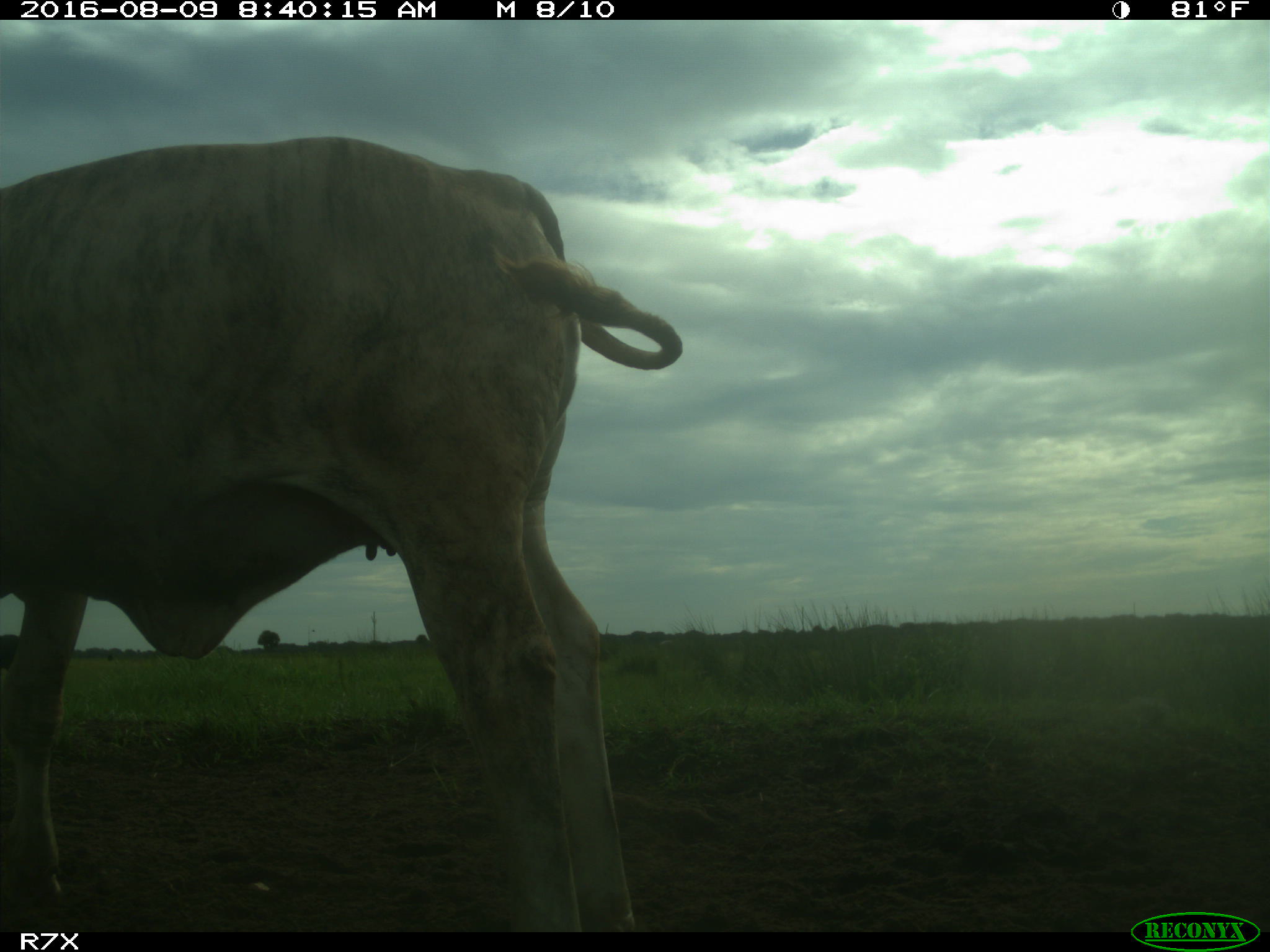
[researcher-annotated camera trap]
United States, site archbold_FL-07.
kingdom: Animalia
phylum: Chordata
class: Mammalia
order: Artiodactyla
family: Bovidae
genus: Bos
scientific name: Bos taurus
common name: domestic cow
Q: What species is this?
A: Bos taurus (domestic cow).